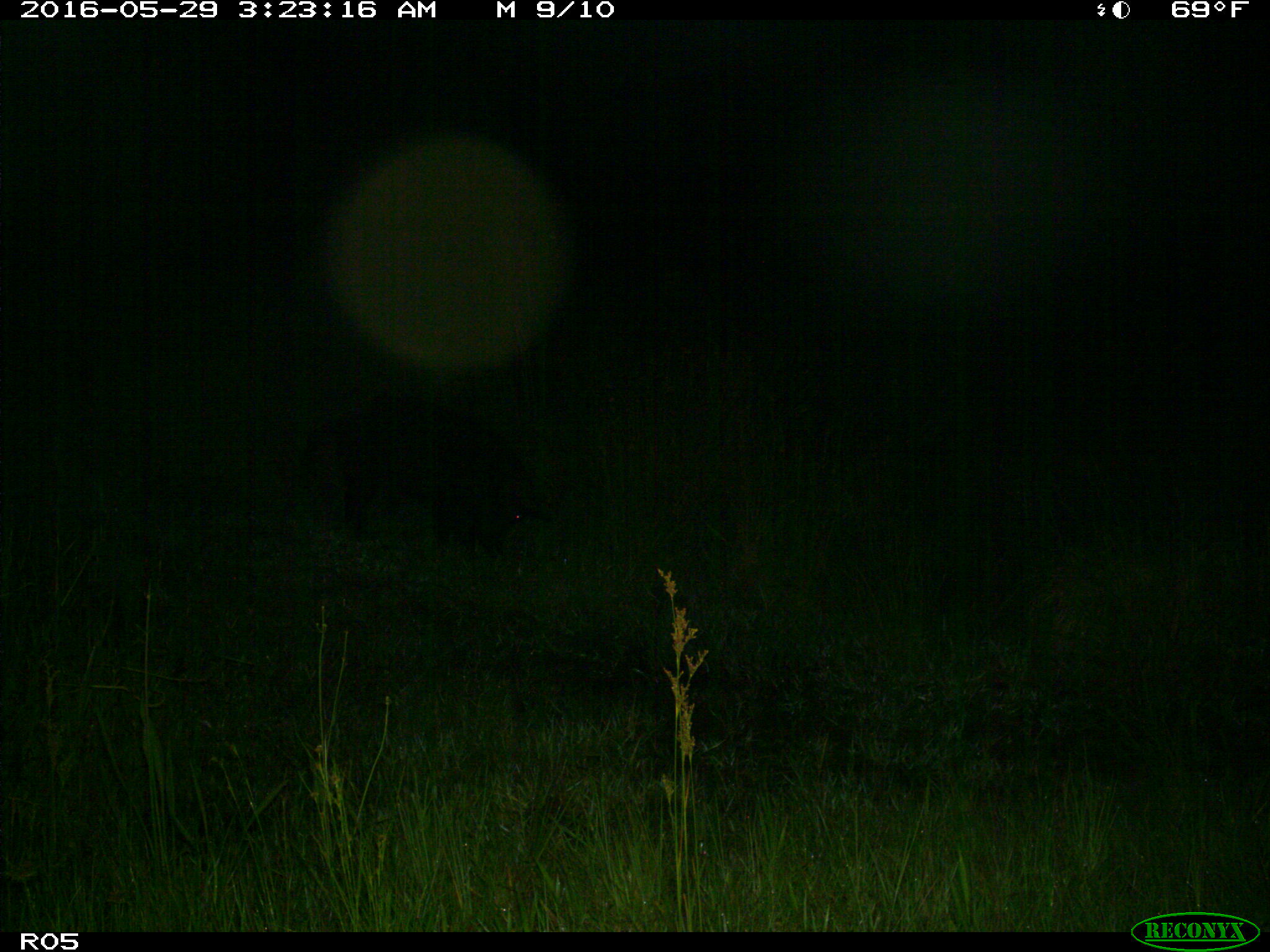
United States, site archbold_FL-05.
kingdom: Animalia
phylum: Chordata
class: Mammalia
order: Artiodactyla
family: Suidae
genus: Sus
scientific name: Sus scrofa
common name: wild boar